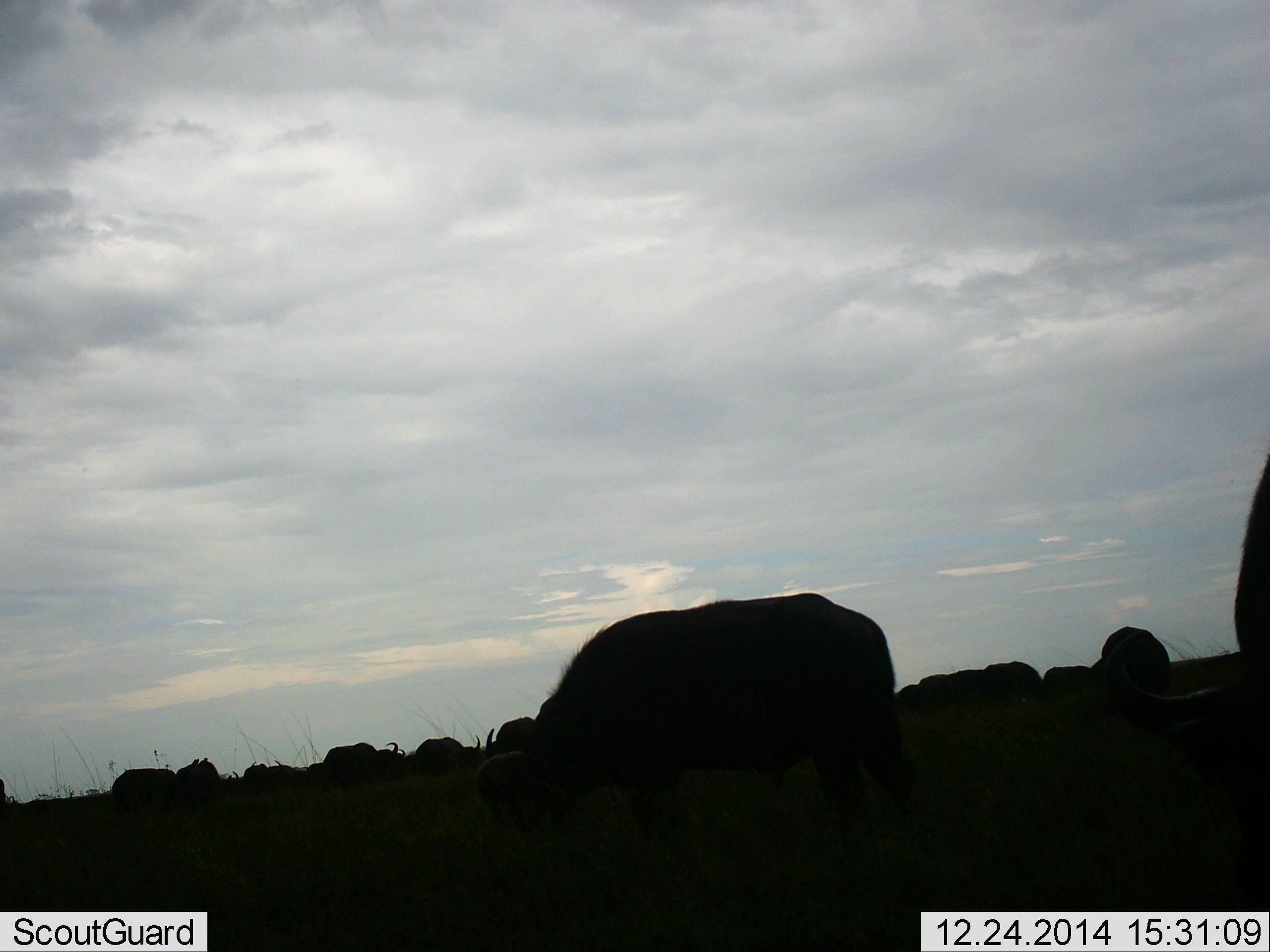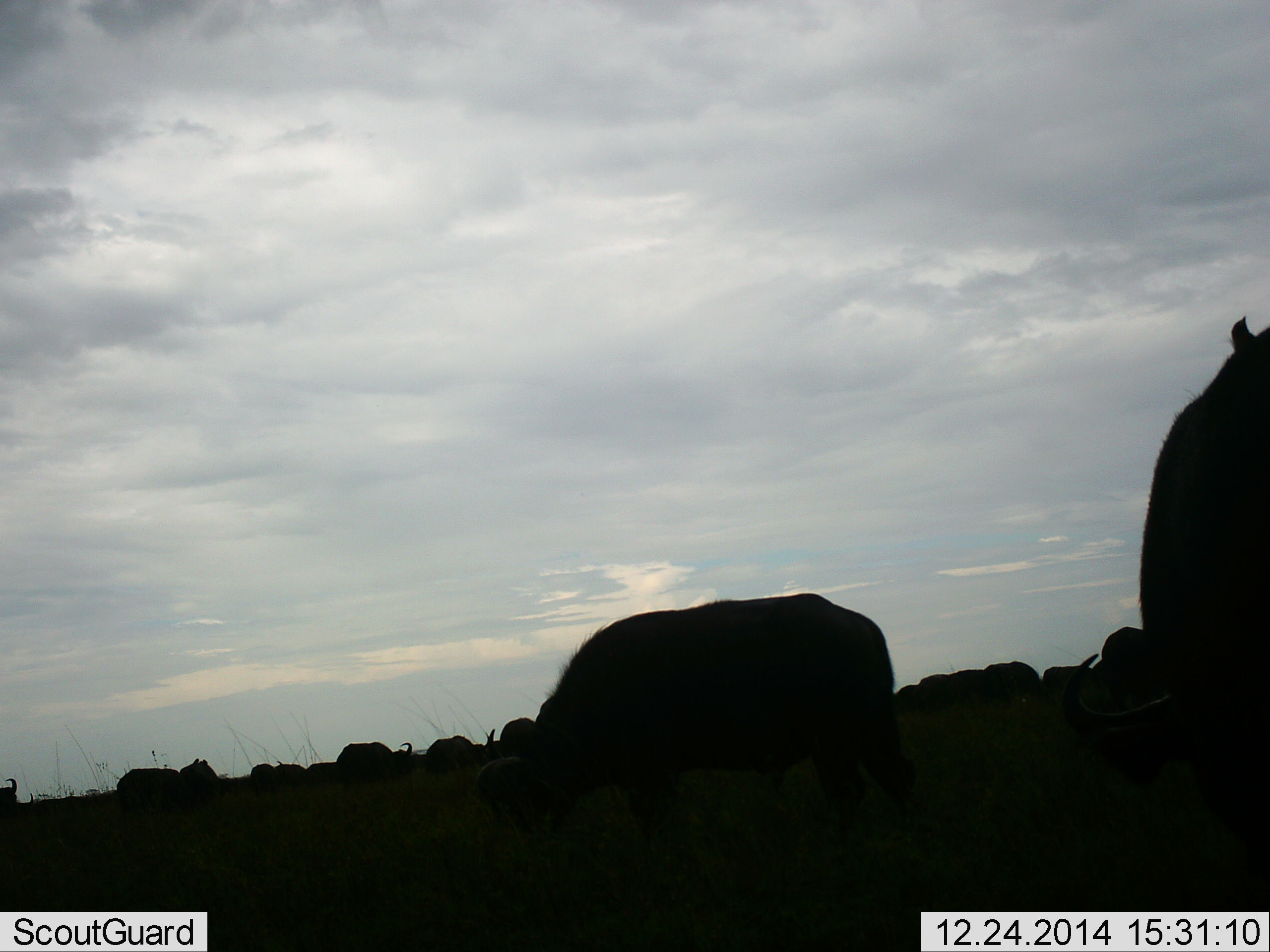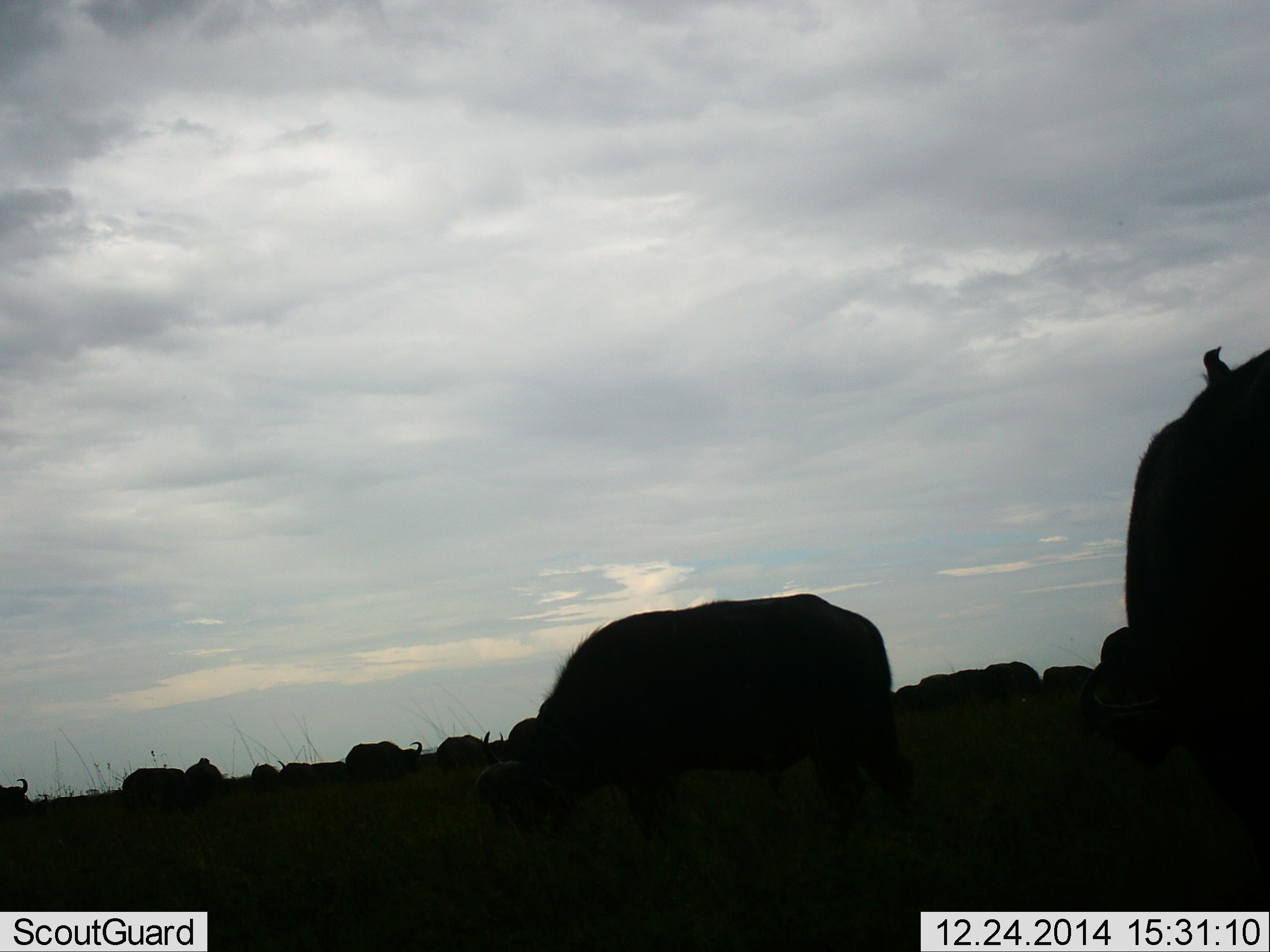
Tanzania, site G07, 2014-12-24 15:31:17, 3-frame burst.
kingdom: Animalia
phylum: Chordata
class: Mammalia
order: Artiodactyla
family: Bovidae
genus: Connochaetes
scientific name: Connochaetes taurinus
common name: blue wildebeest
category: wildebeest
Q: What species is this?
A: Wildebeest (blue wildebeest) (Connochaetes taurinus).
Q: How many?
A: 11-50.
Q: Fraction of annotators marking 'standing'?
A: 20%.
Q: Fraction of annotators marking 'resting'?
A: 0%.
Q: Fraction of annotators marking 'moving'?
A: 50%.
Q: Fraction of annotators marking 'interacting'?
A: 0%.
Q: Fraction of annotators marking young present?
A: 0%.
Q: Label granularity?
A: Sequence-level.